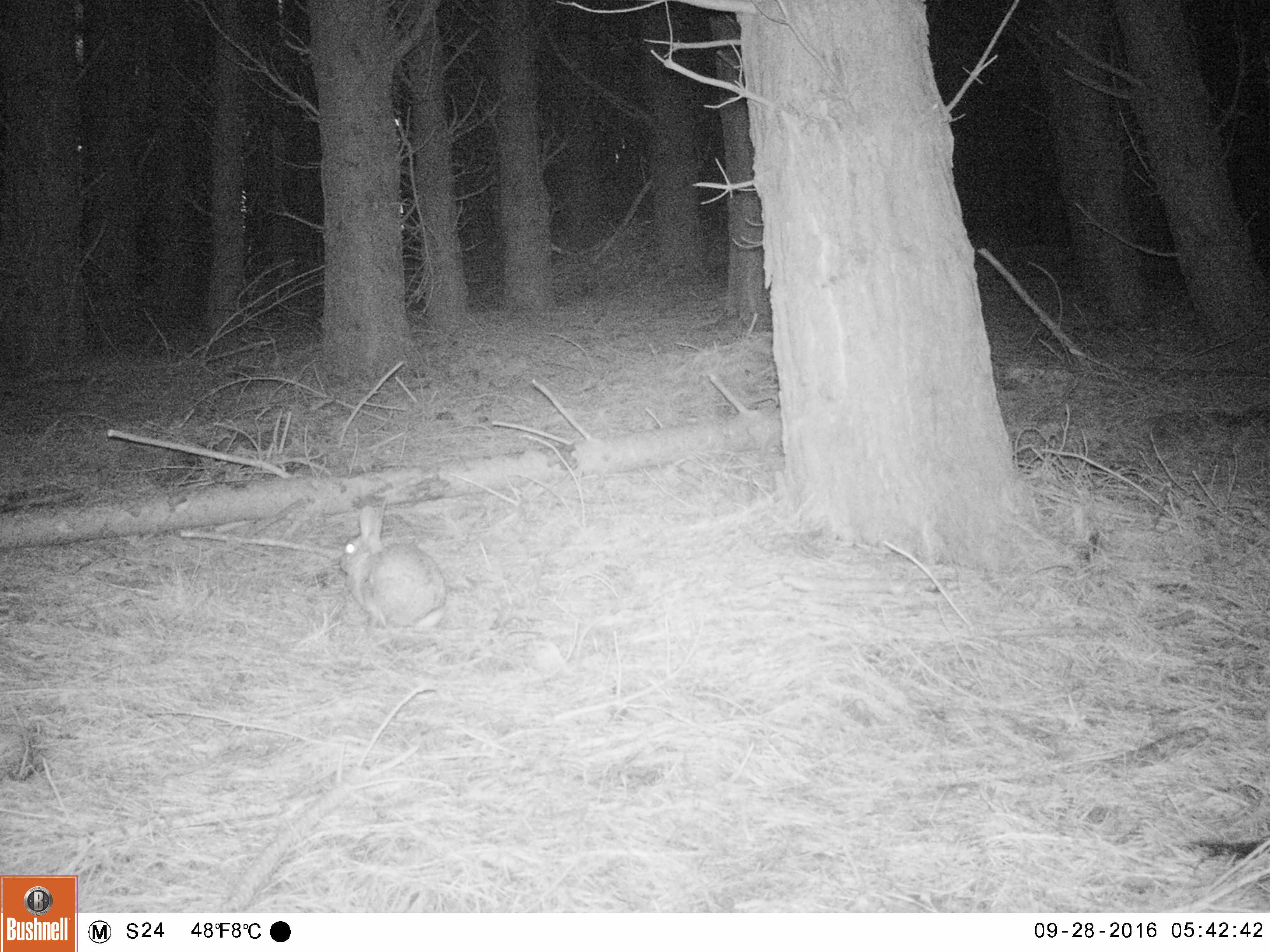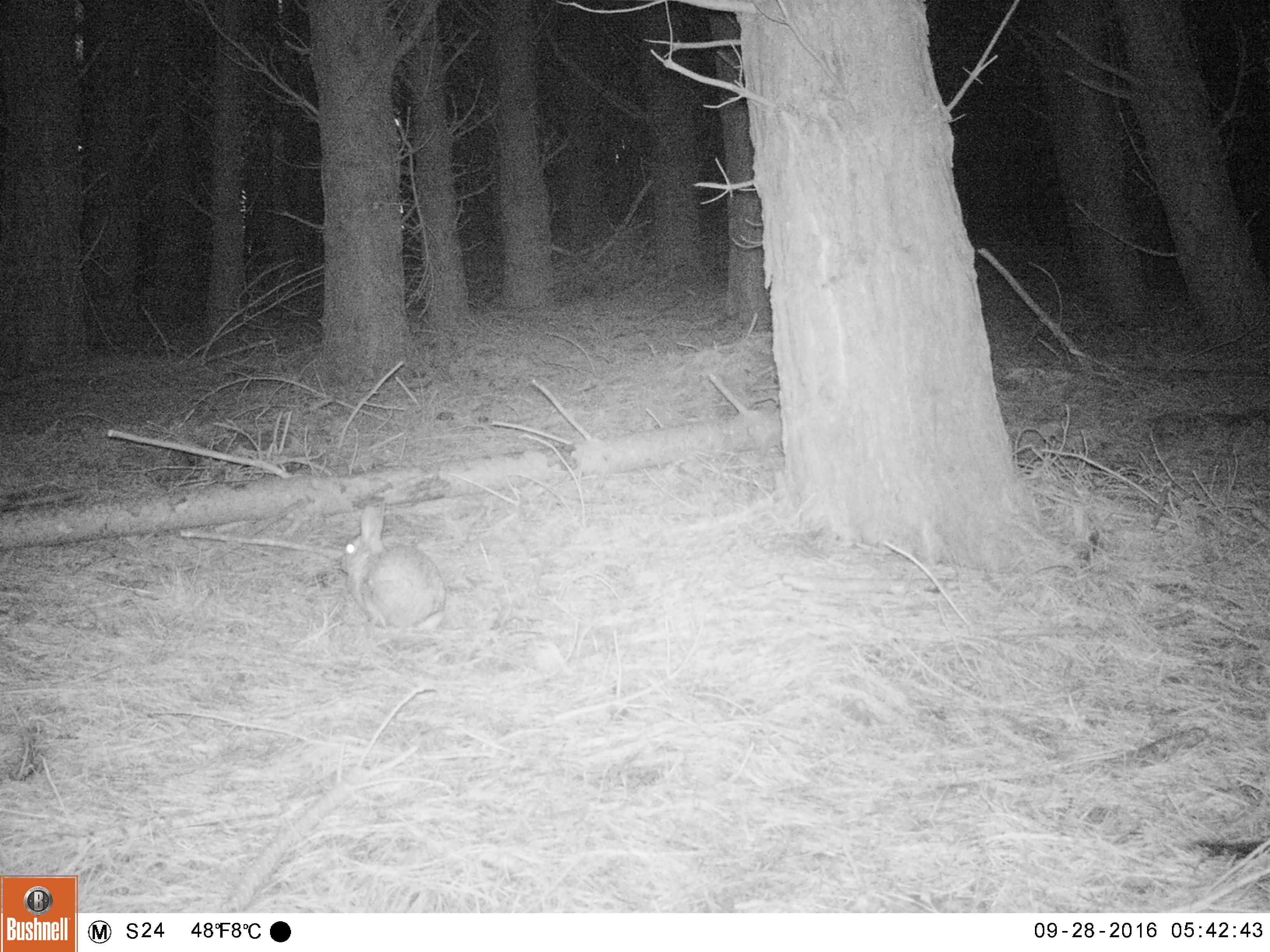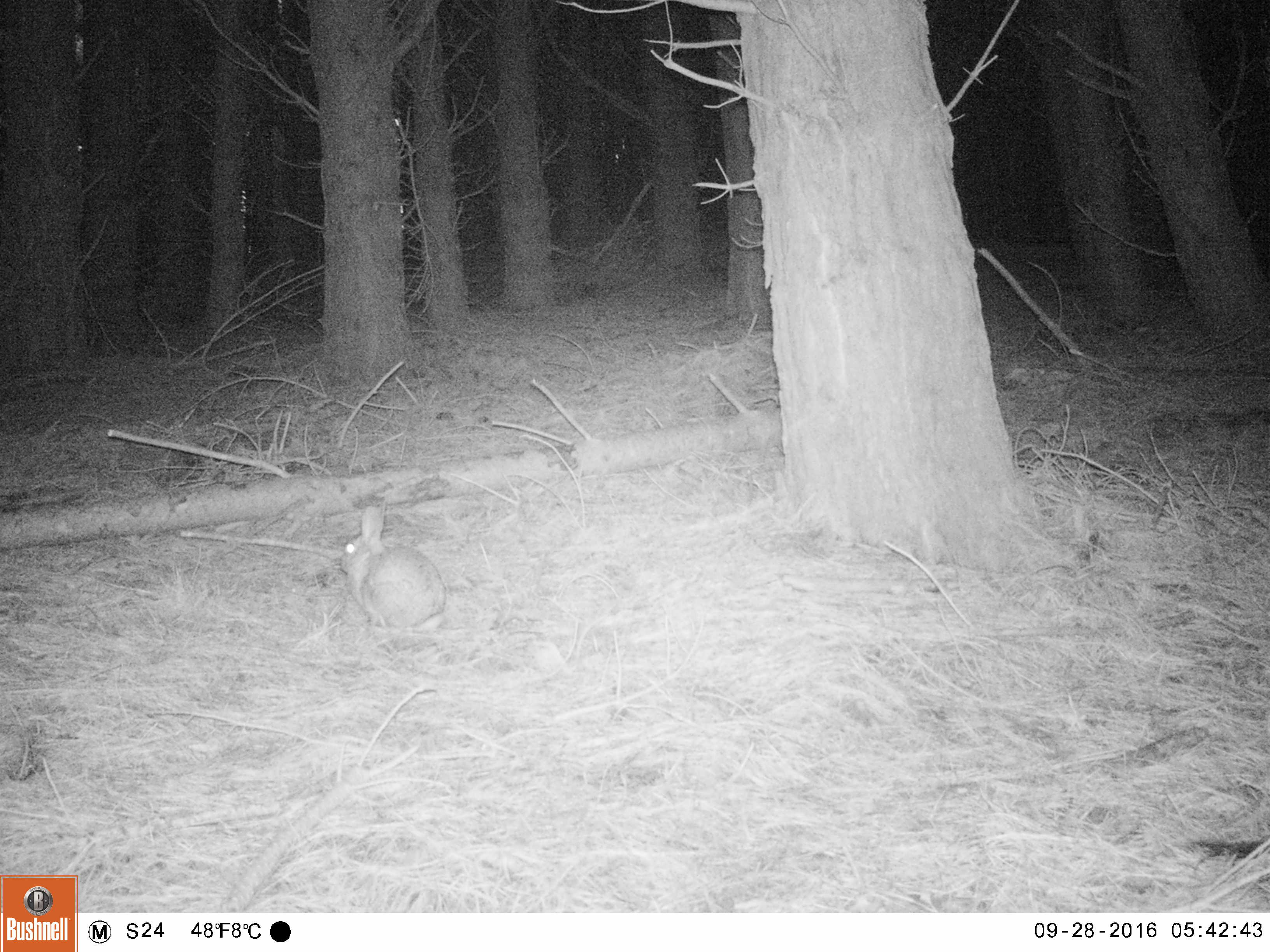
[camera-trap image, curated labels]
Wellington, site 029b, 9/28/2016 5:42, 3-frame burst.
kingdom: Animalia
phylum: Chordata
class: Mammalia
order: Lagomorpha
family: Leporidae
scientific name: Leporidae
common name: rabbit